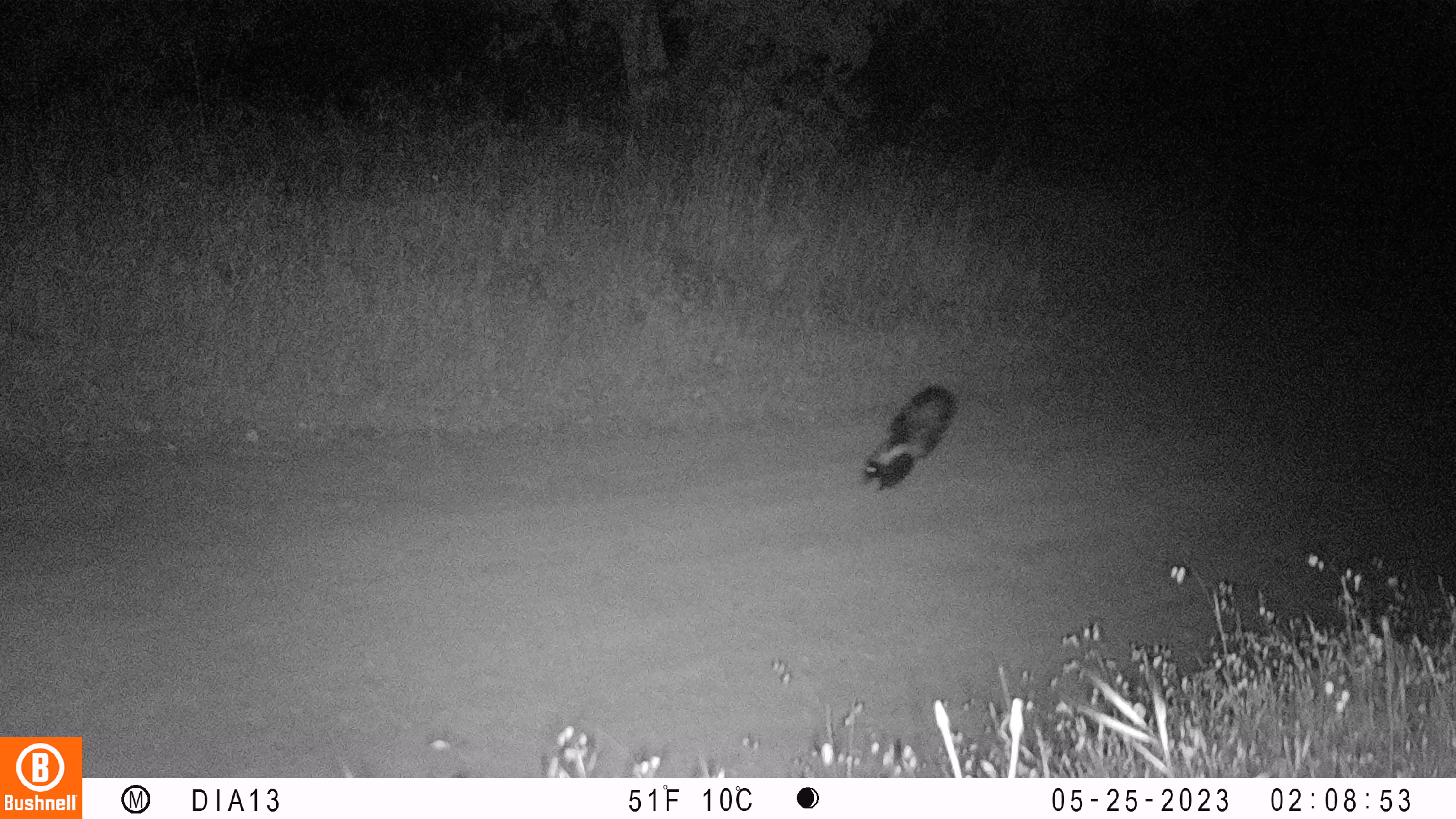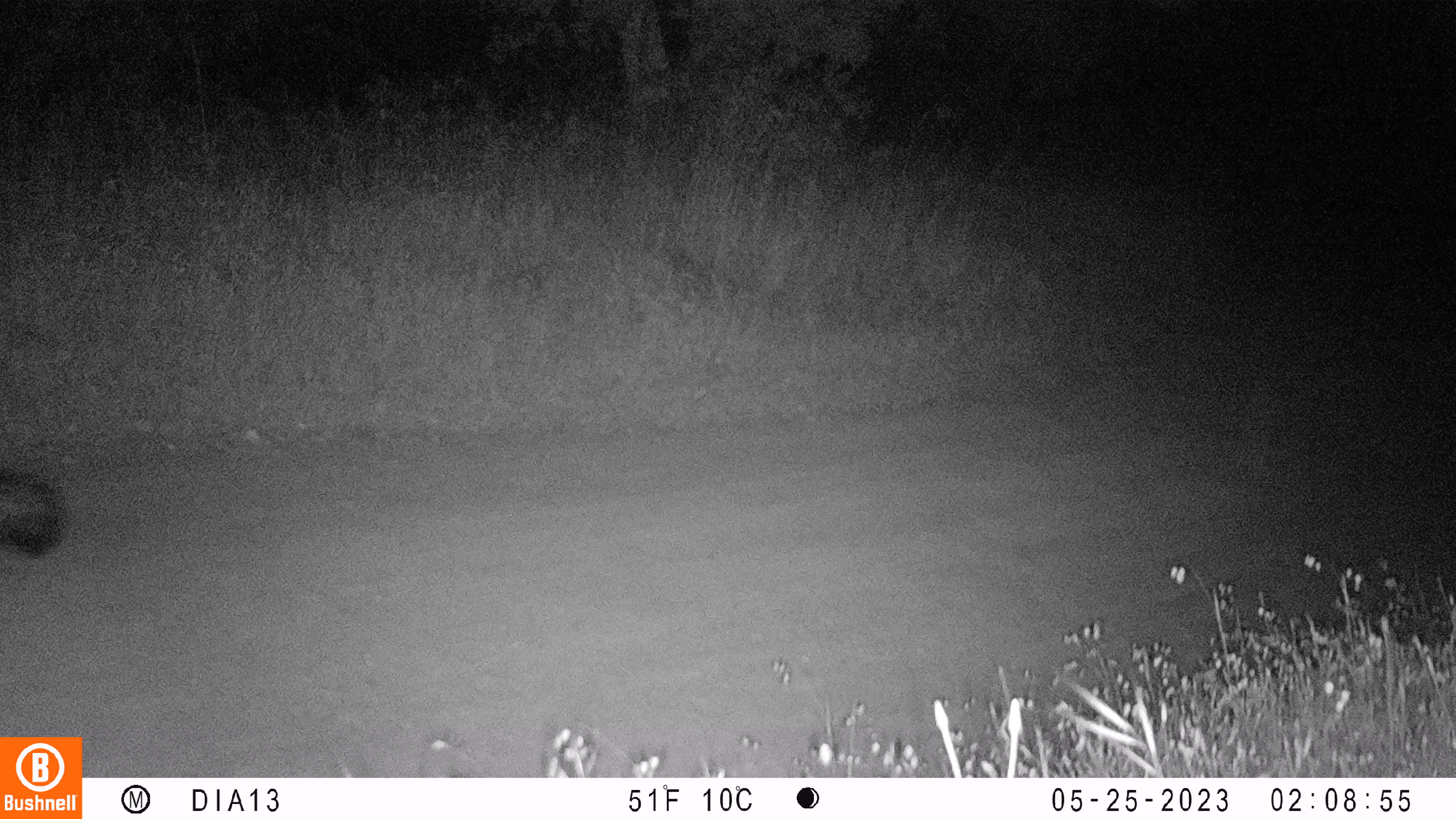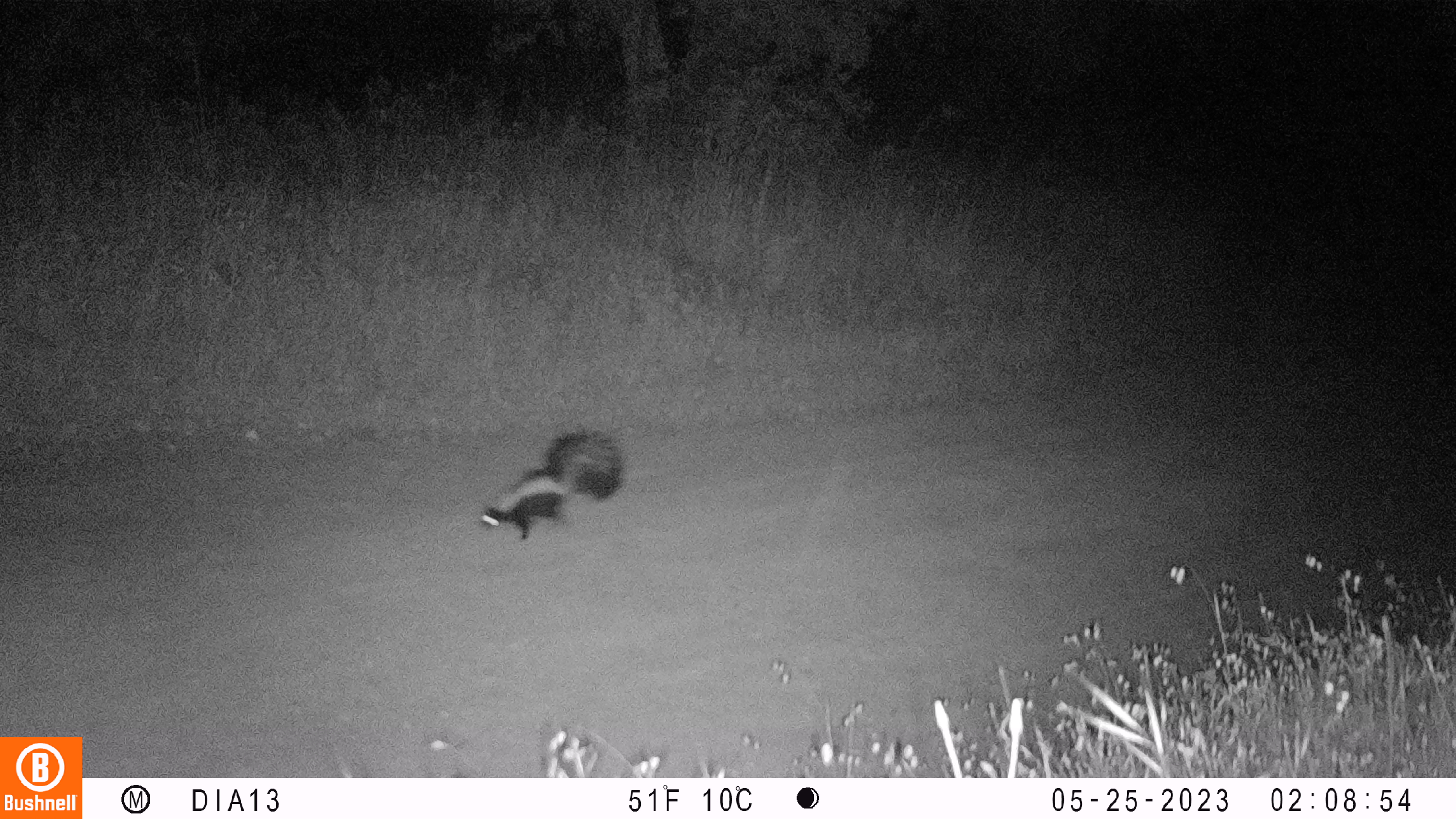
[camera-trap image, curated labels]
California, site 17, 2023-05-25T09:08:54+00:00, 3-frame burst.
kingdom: Animalia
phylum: Chordata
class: Mammalia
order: Carnivora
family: Mephitidae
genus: Mephitis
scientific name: Mephitis mephitis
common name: striped skunk